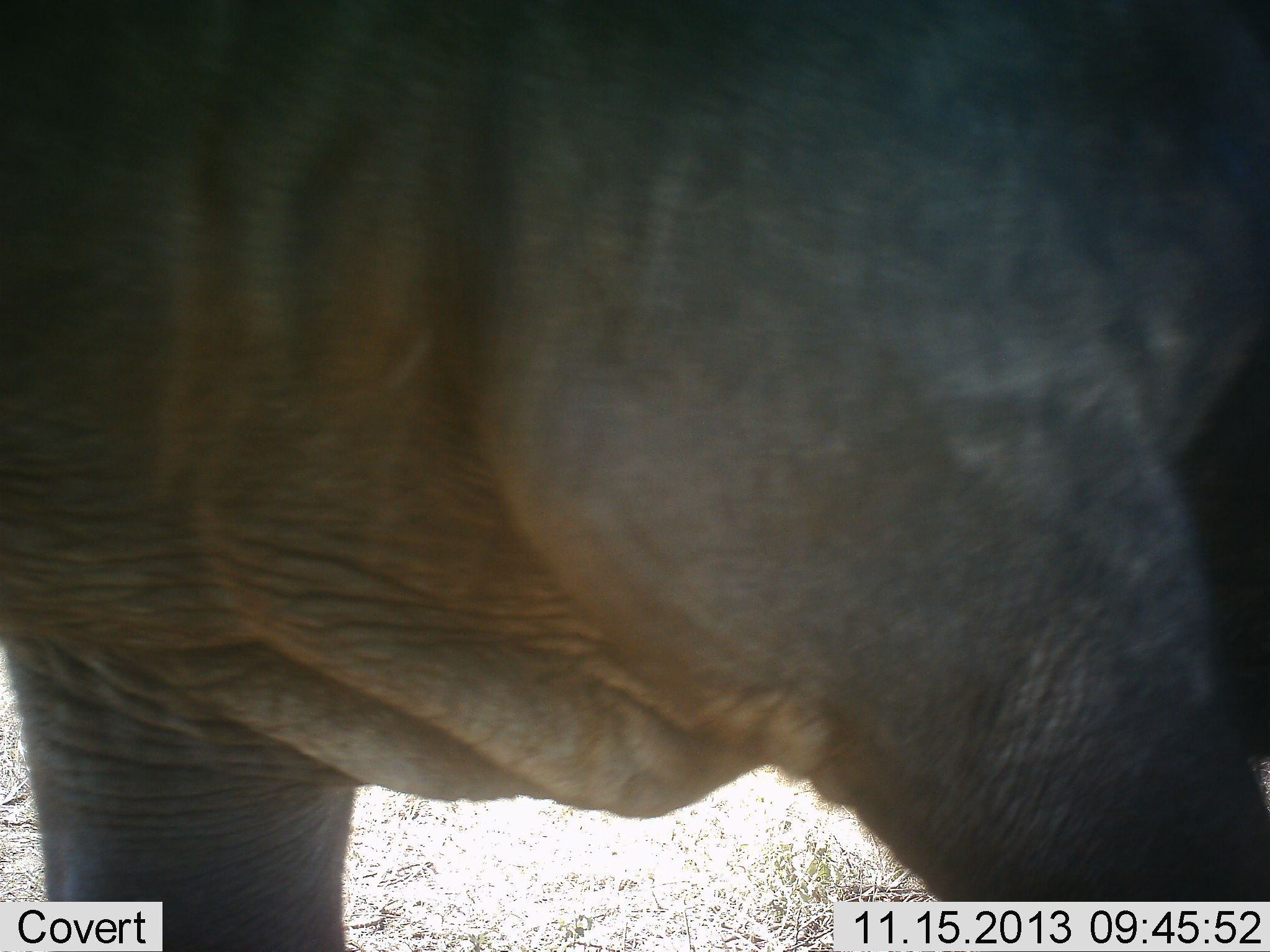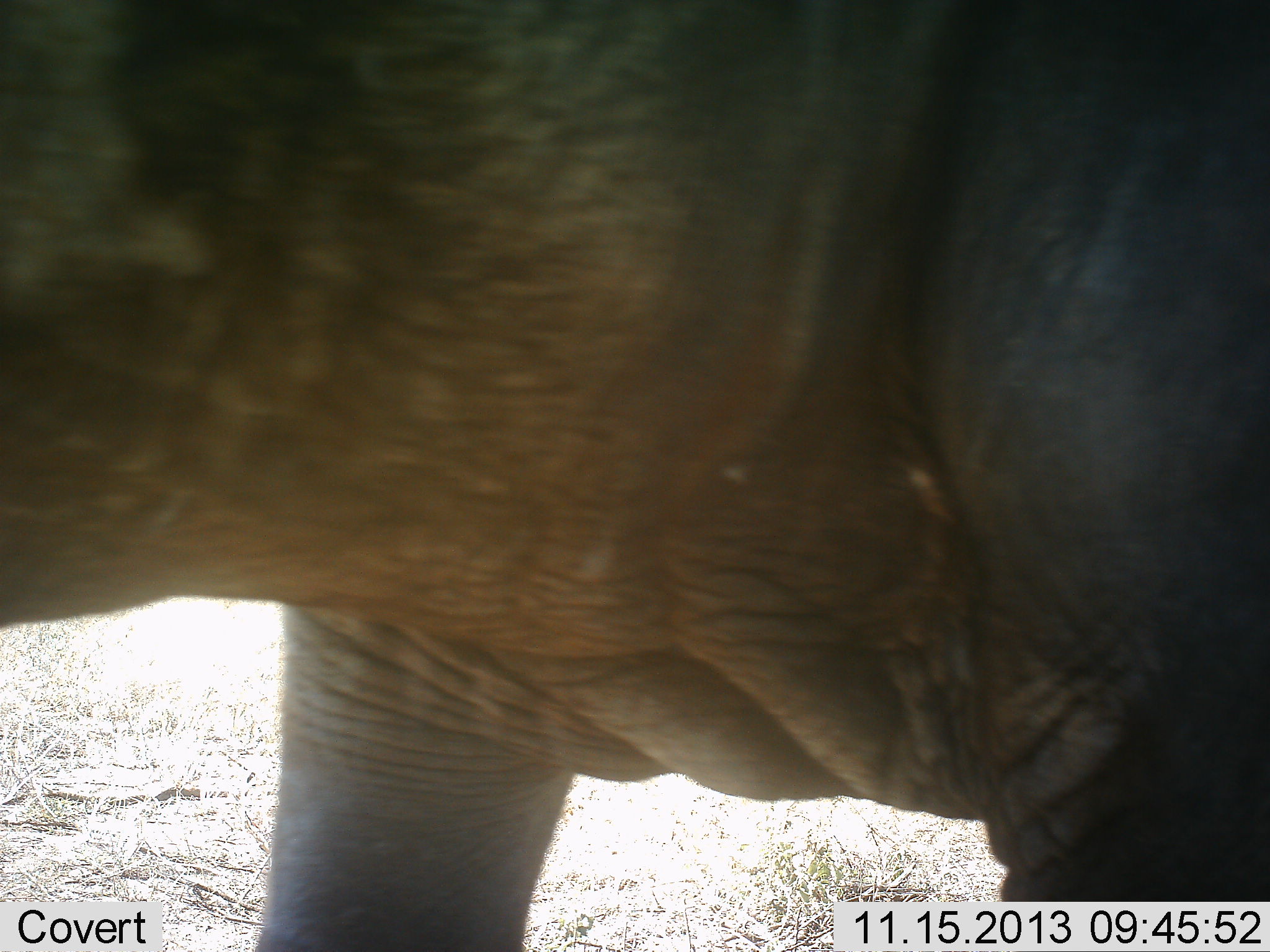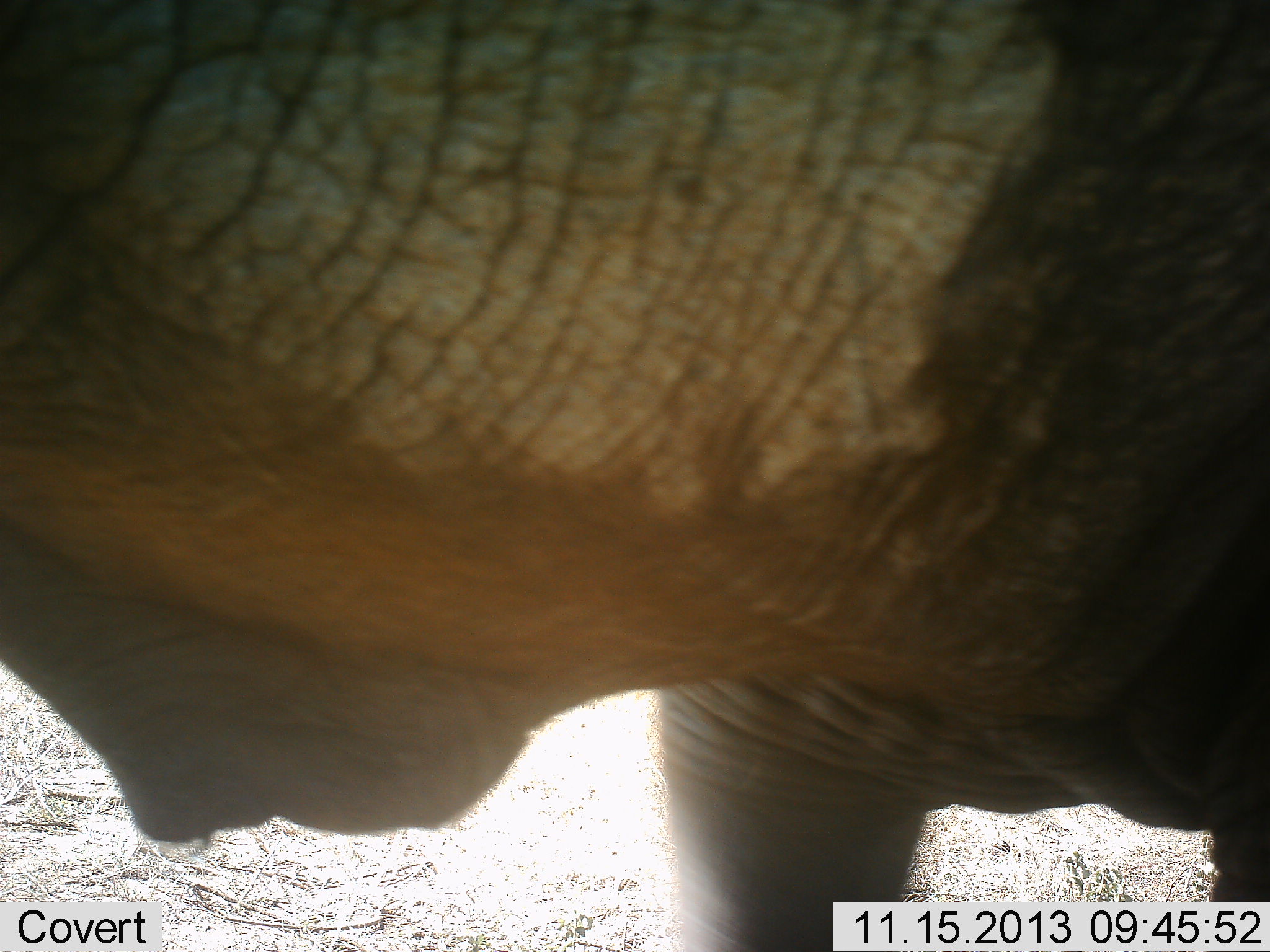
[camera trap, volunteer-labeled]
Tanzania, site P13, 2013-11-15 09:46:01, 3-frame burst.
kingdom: Animalia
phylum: Chordata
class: Mammalia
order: Artiodactyla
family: Bovidae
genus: Syncerus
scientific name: Syncerus caffer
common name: cape buffalo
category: buffalo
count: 1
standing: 33%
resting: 0%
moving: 67%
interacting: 0%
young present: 0%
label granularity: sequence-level